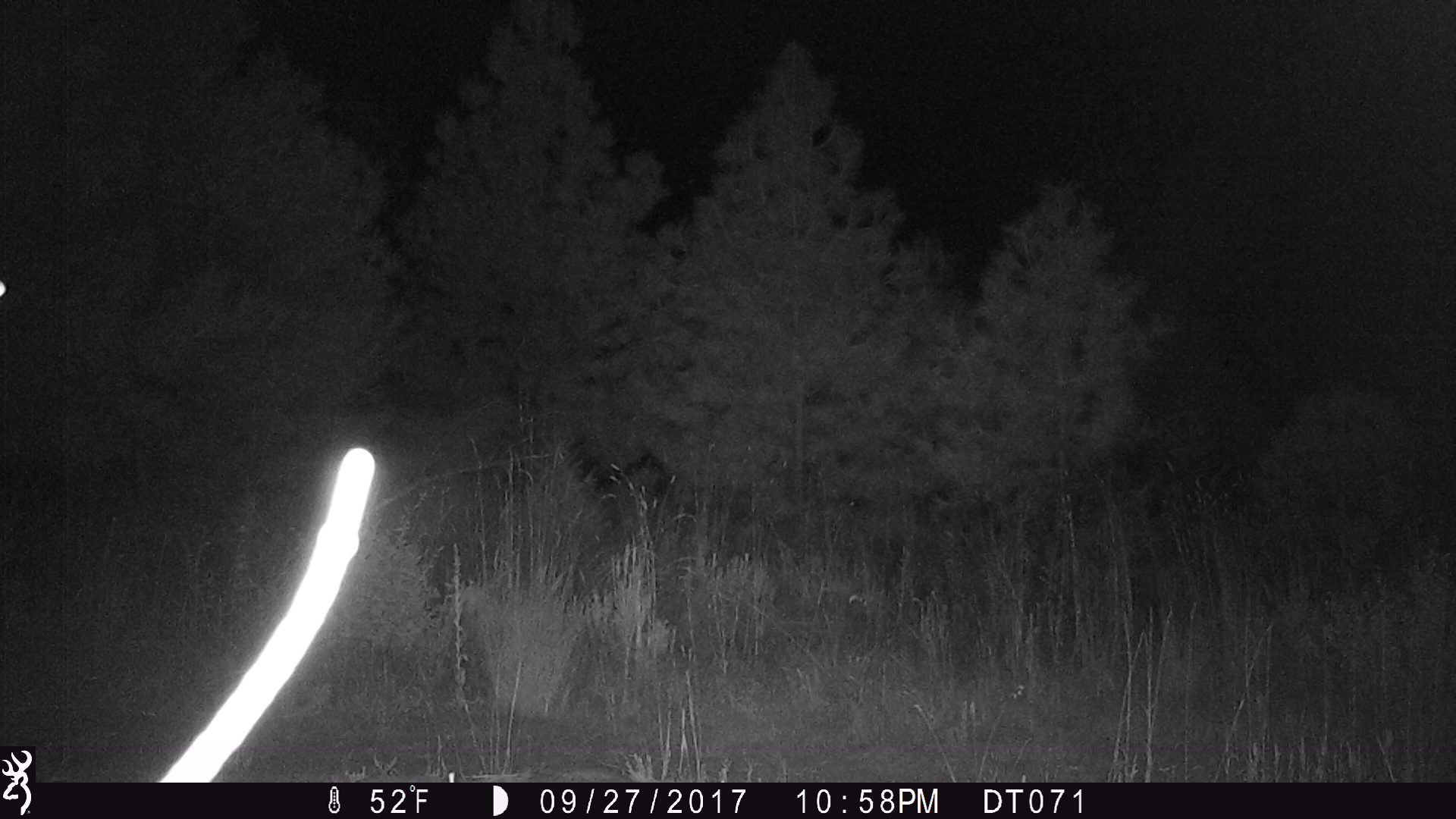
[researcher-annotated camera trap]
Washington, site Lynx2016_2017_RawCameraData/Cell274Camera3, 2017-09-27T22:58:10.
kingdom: Animalia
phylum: Chordata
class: Mammalia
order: Artiodactyla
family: Bovidae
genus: Bos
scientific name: Bos taurus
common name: domestic cattle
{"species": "domestic cattle (Bos taurus)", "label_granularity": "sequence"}